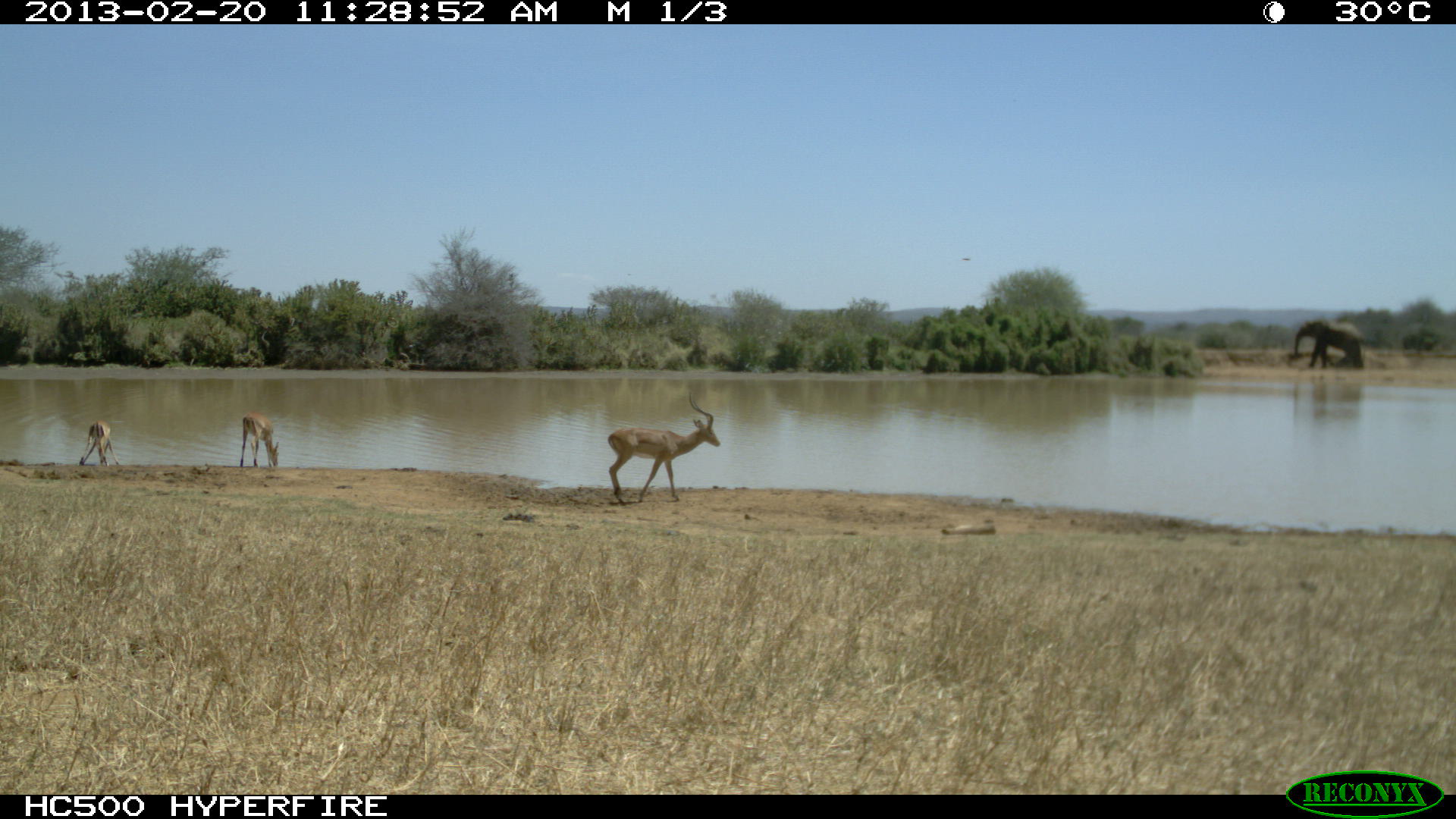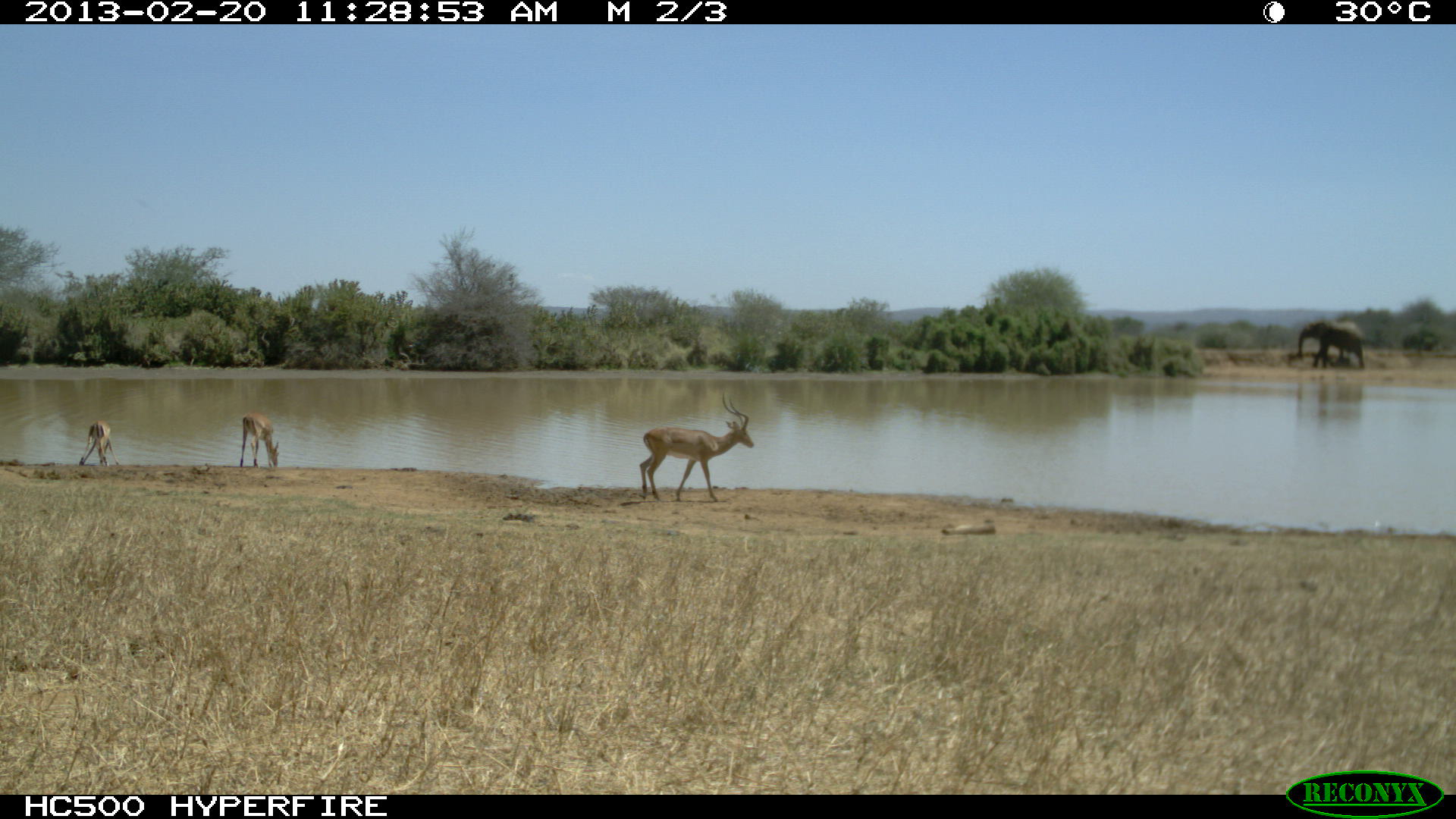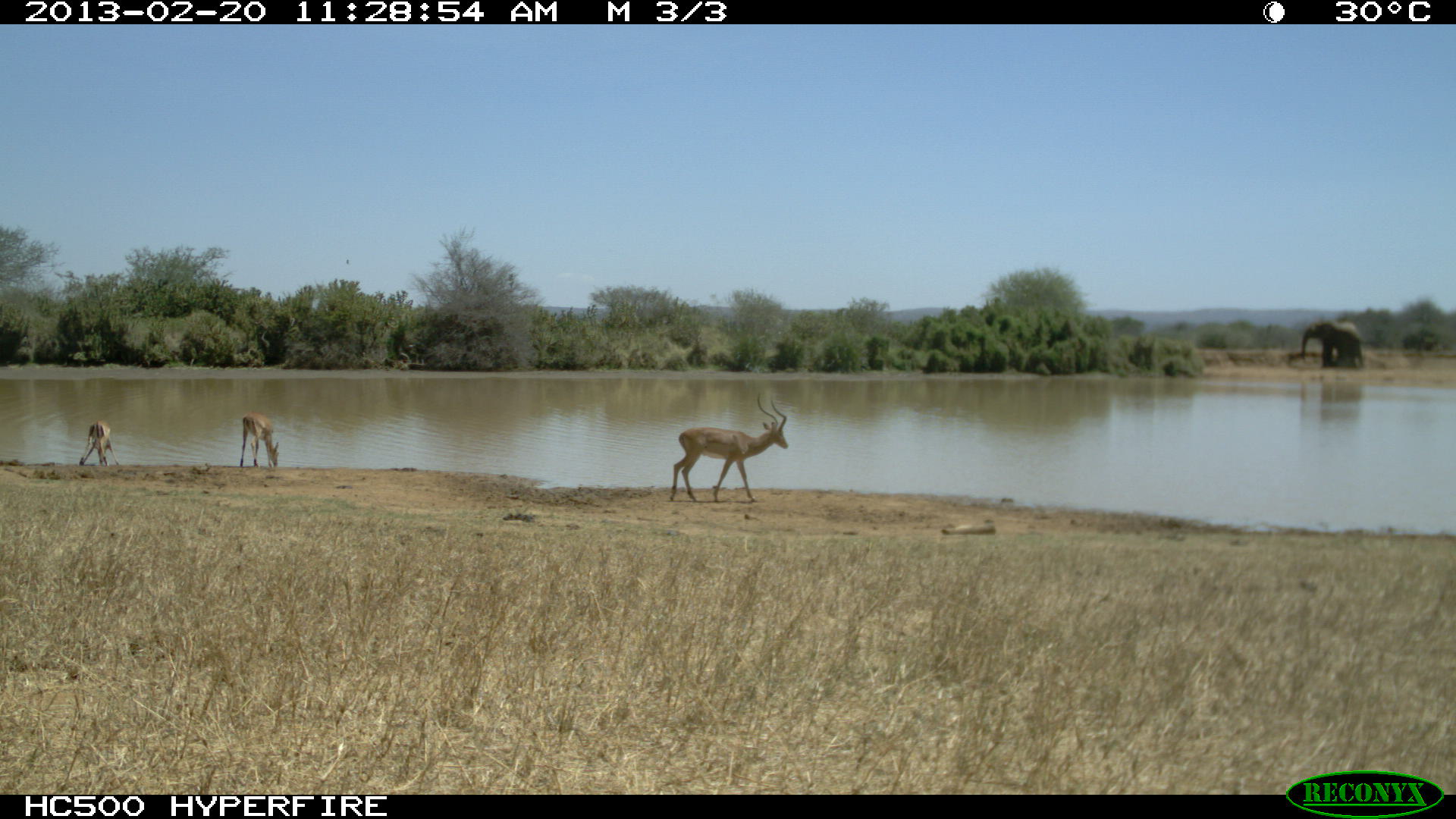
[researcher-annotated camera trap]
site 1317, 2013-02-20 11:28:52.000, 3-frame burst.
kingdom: Animalia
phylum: Chordata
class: Mammalia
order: Artiodactyla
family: Bovidae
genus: Aepyceros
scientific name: Aepyceros melampus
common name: impala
Aepyceros melampus (impala), count 3.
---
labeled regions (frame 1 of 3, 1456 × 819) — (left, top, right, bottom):
aepyceros melampus: (609, 390, 721, 502); (1292, 320, 1363, 368); (240, 411, 279, 467); (79, 420, 120, 466); (1324, 351, 1356, 368)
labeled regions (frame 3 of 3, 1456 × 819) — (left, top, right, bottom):
aepyceros melampus: (670, 392, 788, 502); (1301, 321, 1364, 370); (240, 410, 280, 468); (78, 421, 119, 467); (1328, 349, 1357, 368)